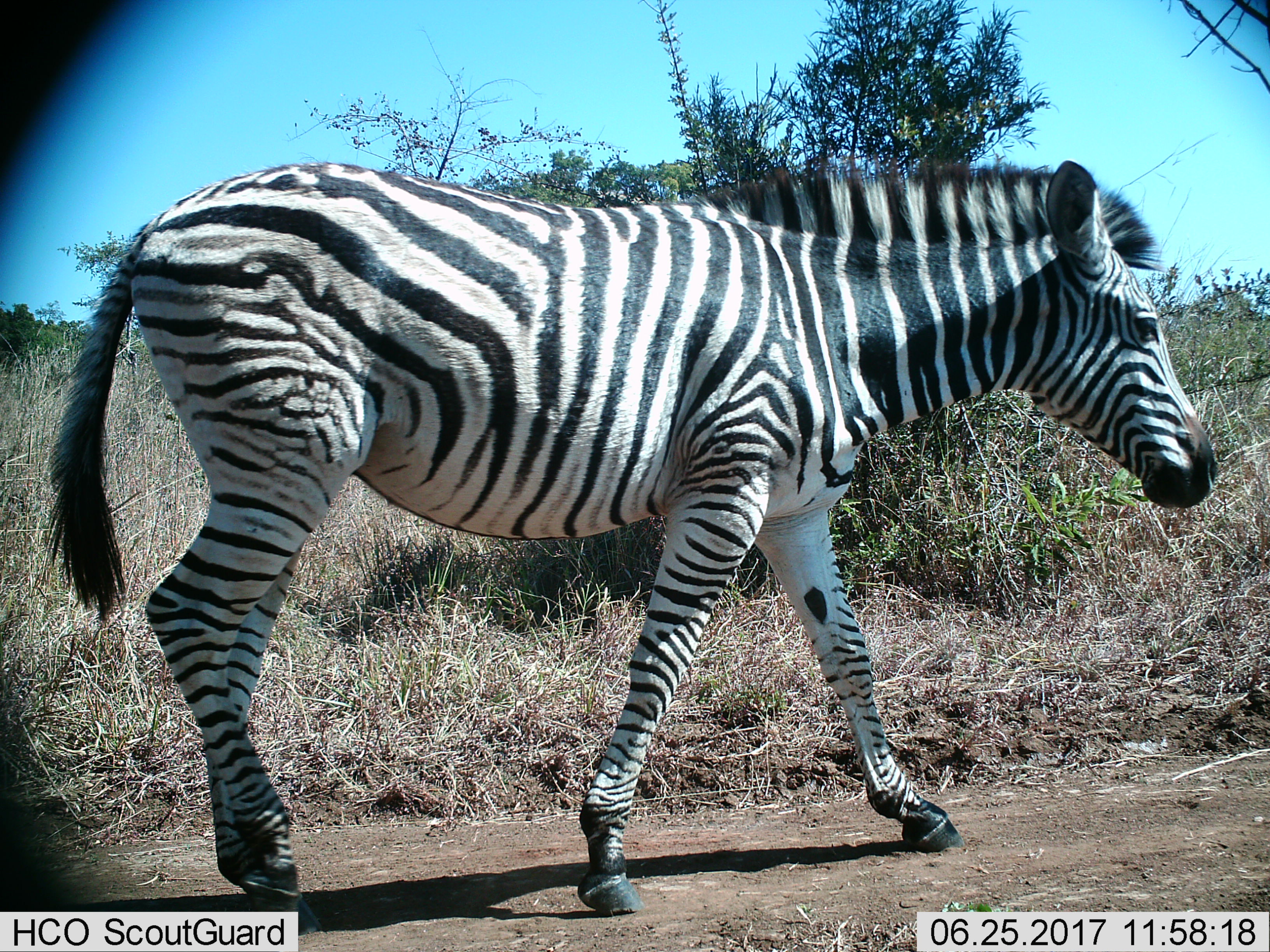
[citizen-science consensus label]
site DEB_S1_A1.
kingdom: Animalia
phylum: Chordata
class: Mammalia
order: Perissodactyla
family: Equidae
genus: Equus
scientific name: Equus quagga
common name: plains zebra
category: zebraplains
Zebraplains (plains zebra) (Equus quagga), count 1. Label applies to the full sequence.